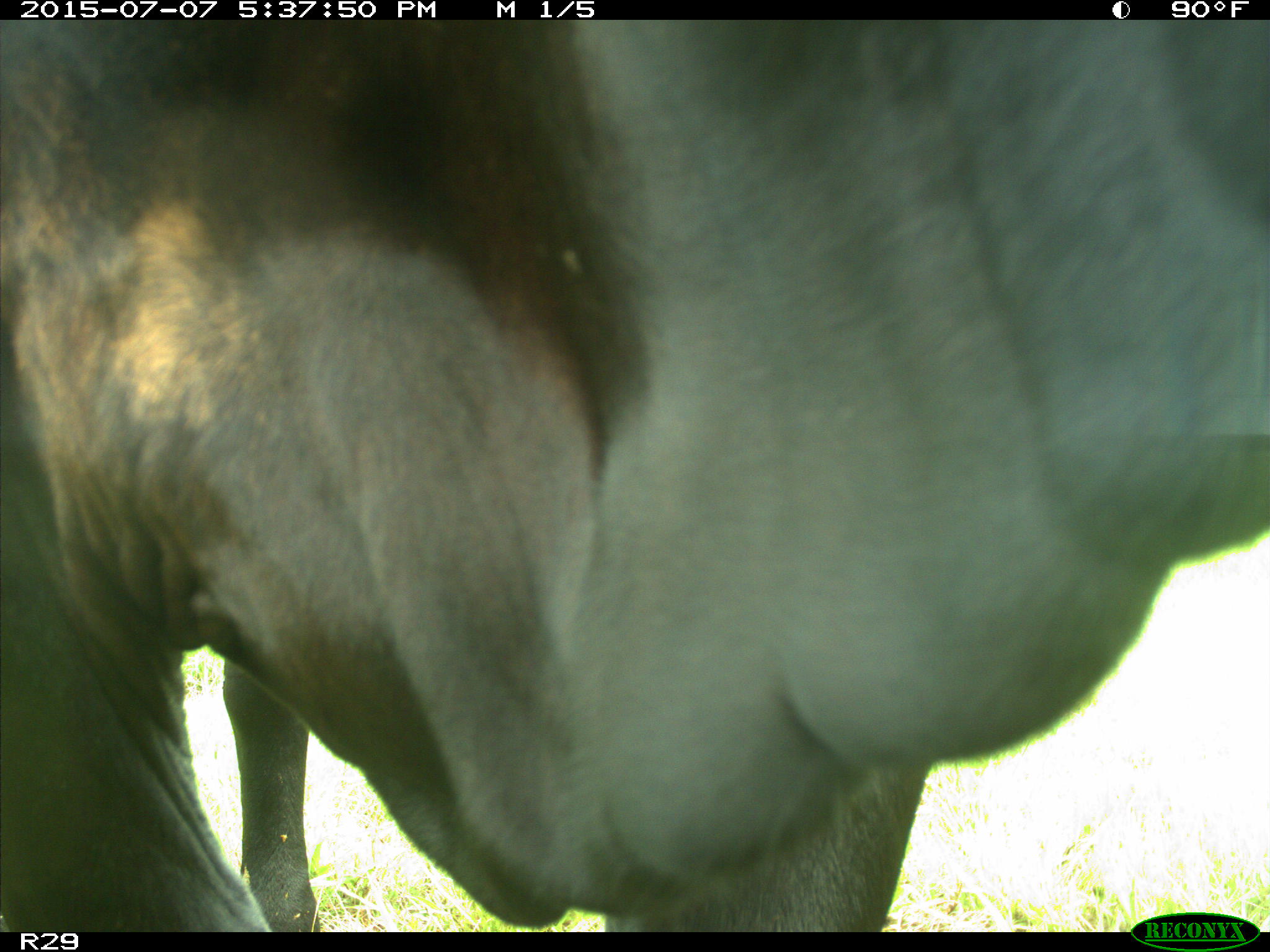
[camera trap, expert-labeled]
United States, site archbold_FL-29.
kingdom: Animalia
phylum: Chordata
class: Mammalia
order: Artiodactyla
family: Bovidae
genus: Bos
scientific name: Bos taurus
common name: domestic cow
Bos taurus (domestic cow).